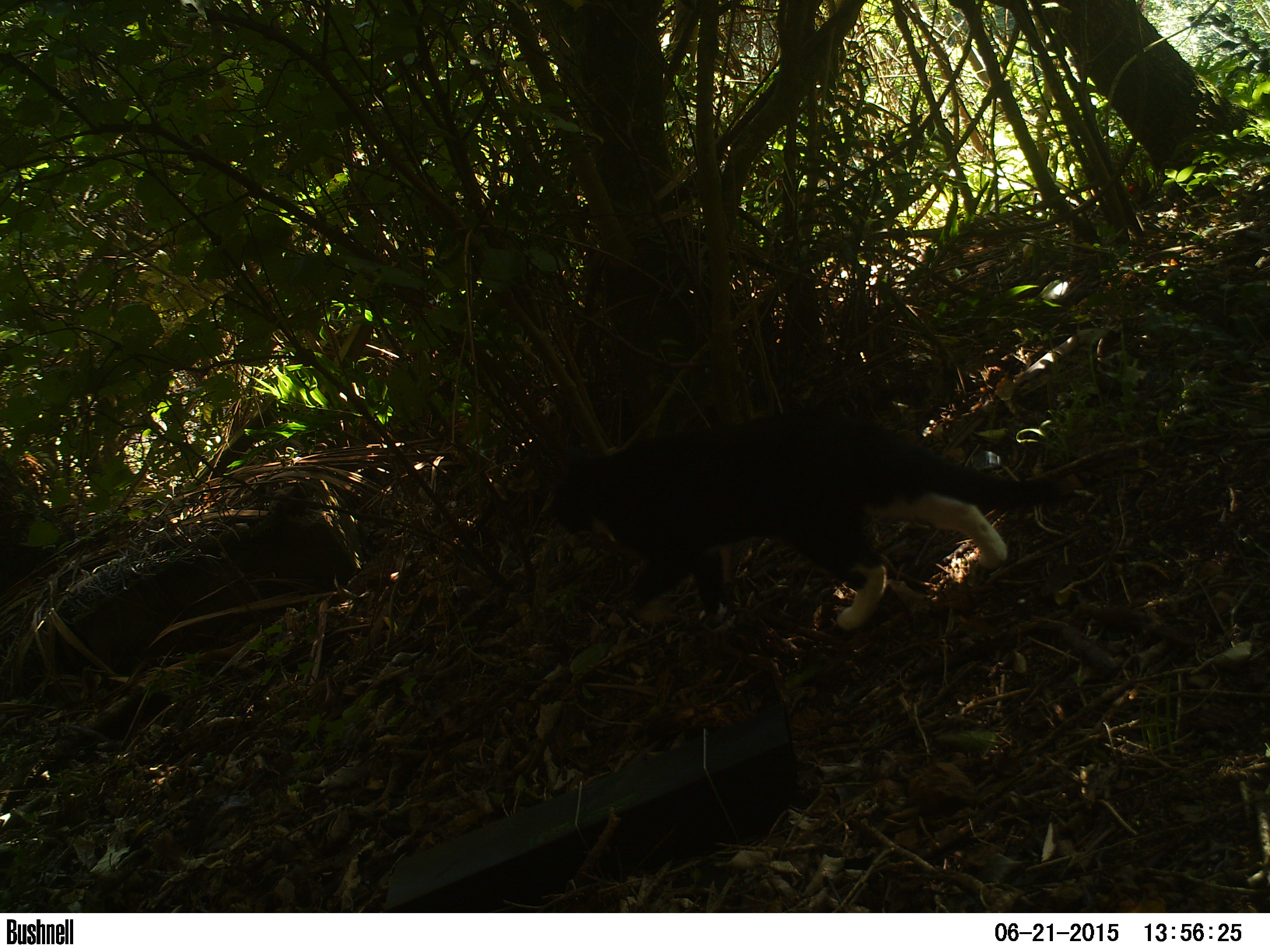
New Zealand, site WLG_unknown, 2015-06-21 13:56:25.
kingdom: Animalia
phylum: Chordata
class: Mammalia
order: Carnivora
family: Felidae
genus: Felis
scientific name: Felis catus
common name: domestic cat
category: cat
Cat (domestic cat) (Felis catus).